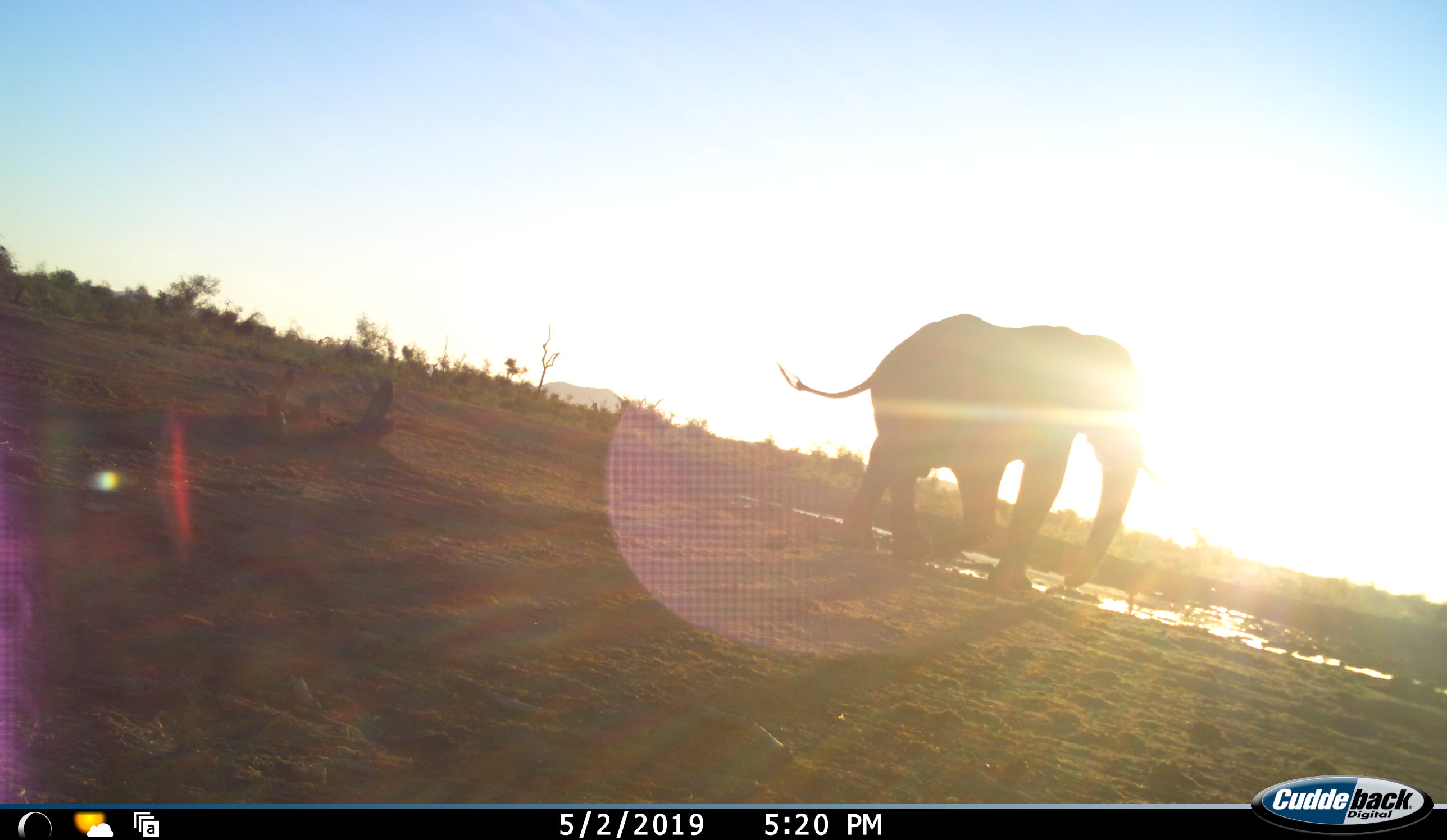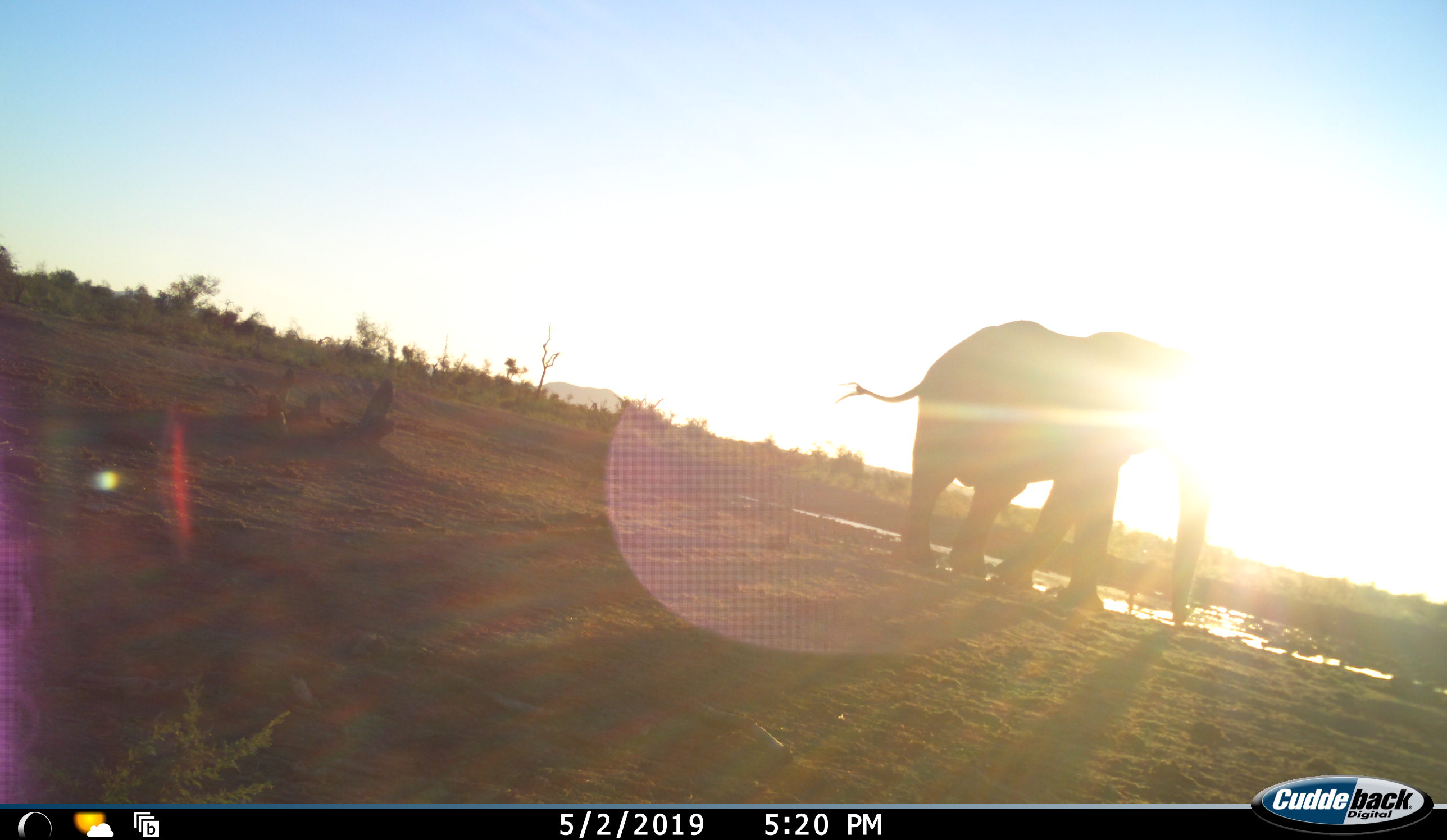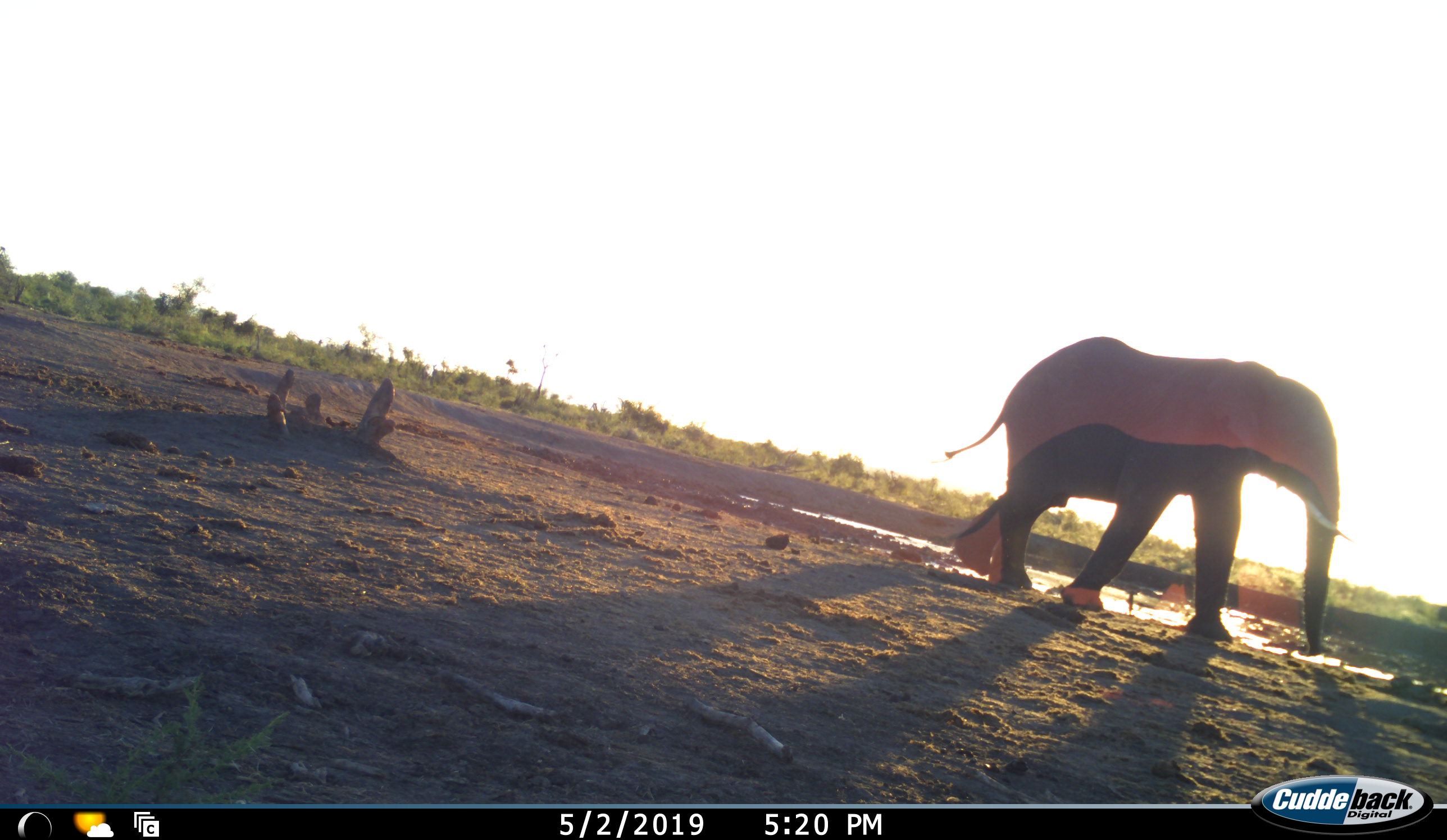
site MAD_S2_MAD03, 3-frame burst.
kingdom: Animalia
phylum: Chordata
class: Mammalia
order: Proboscidea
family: Elephantidae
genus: Loxodonta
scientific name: Loxodonta africana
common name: african bush elephant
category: elephant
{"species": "elephant (african bush elephant) (Loxodonta africana)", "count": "1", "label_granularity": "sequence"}